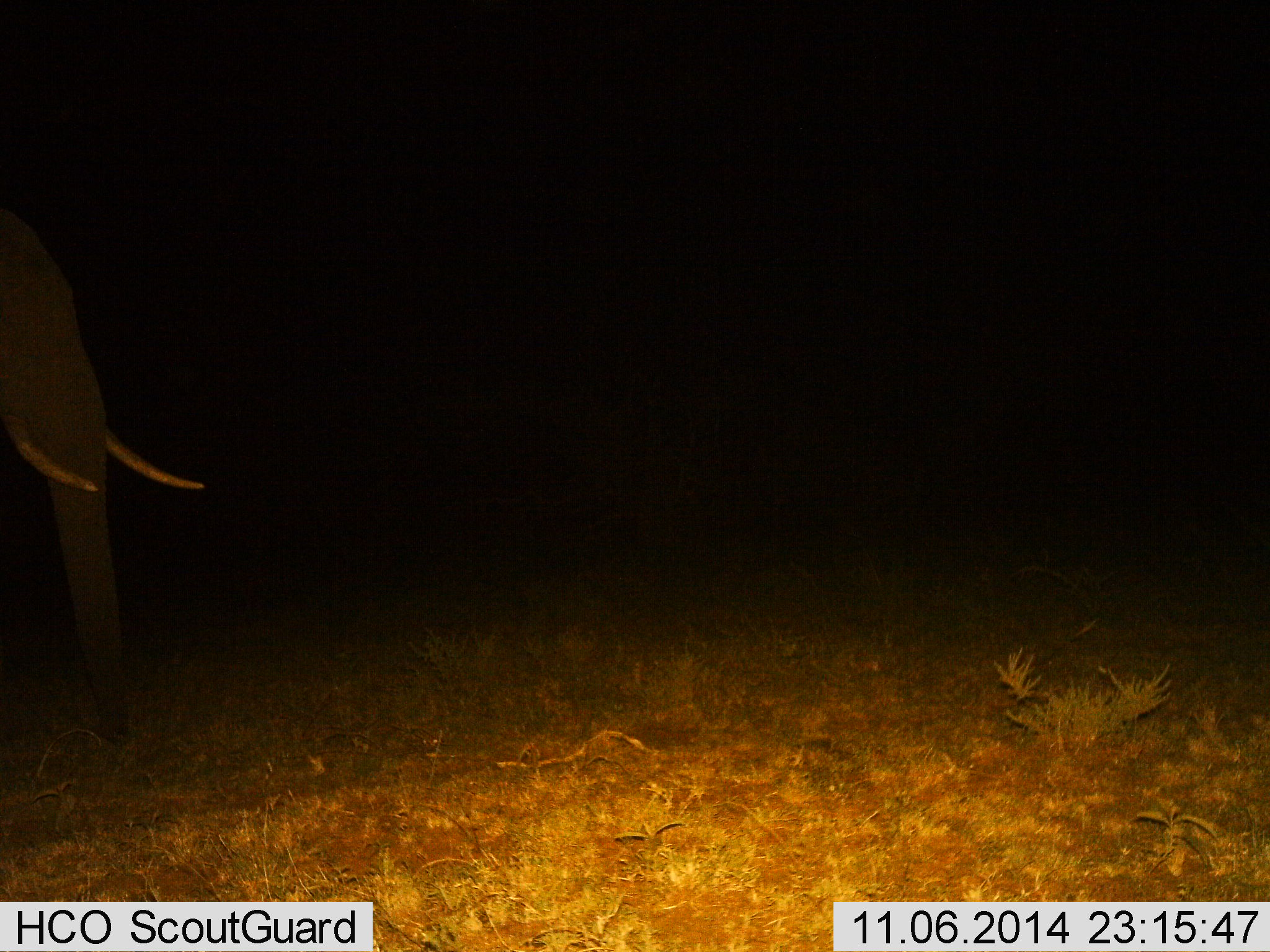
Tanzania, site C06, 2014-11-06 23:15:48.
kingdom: Animalia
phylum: Chordata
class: Mammalia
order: Proboscidea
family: Elephantidae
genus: Loxodonta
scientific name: Loxodonta africana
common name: african bush elephant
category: elephant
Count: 1.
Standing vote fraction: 60%.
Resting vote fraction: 0%.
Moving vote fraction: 40%.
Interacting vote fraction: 0%.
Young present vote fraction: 0%.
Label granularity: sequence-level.